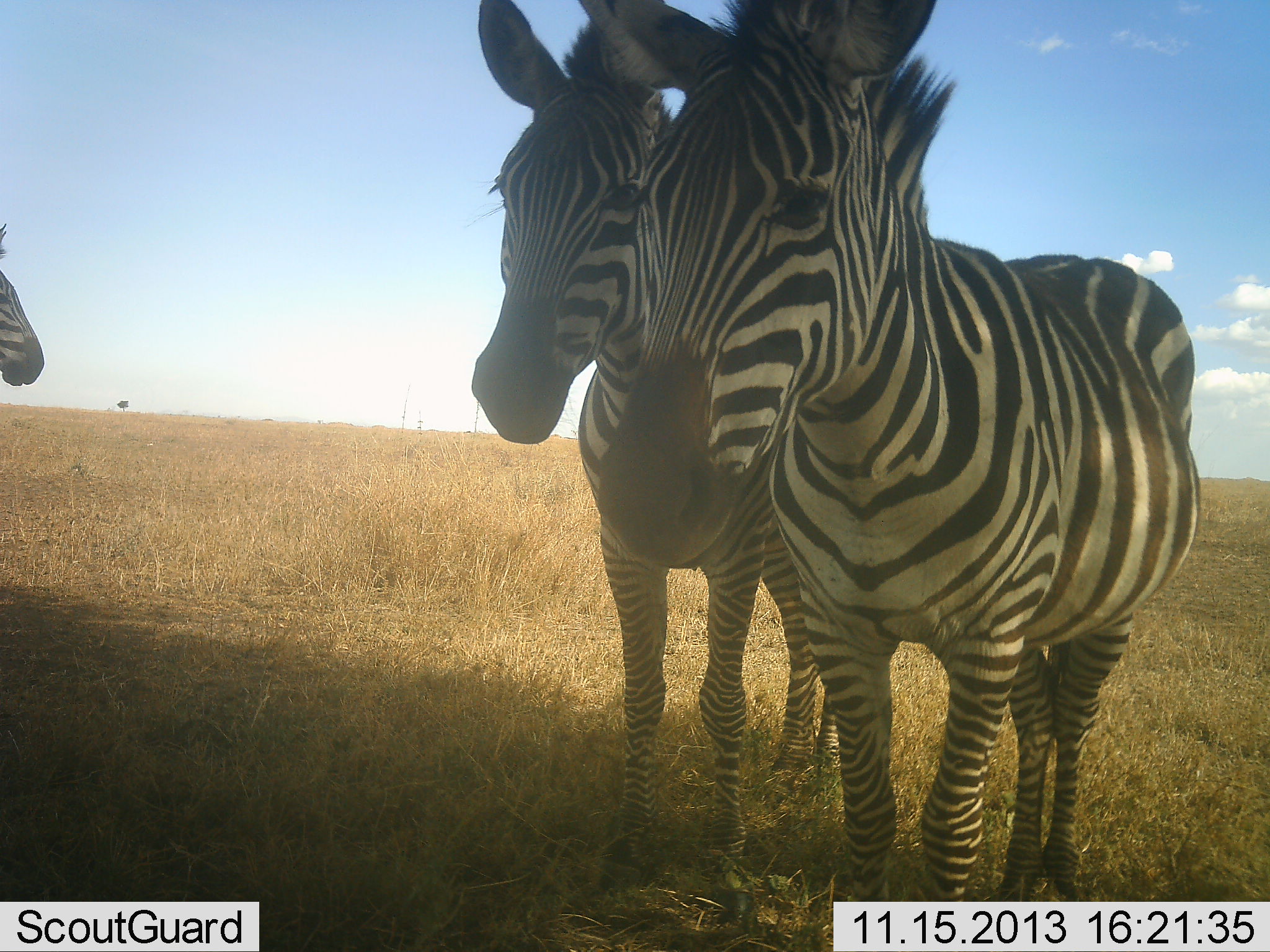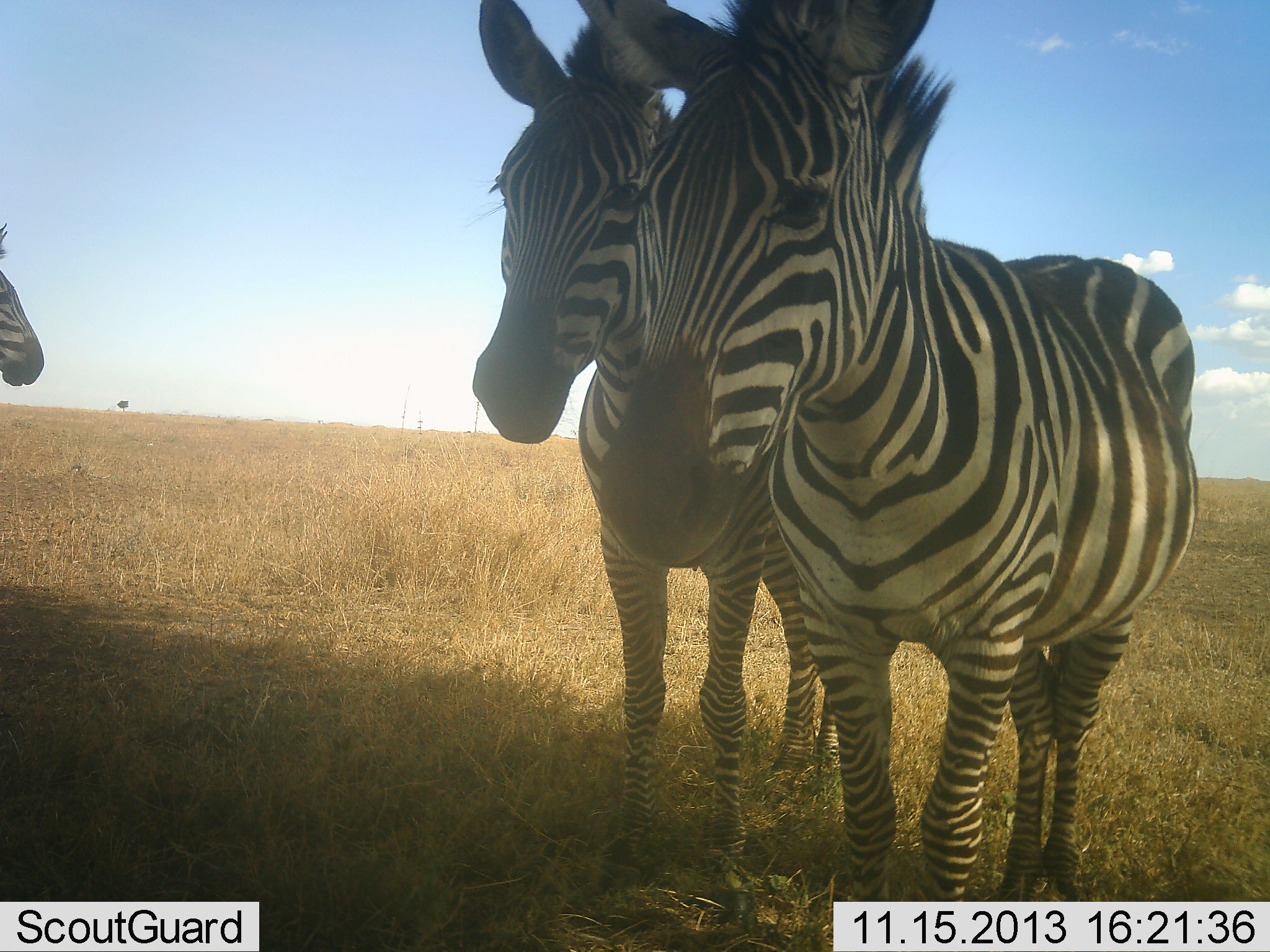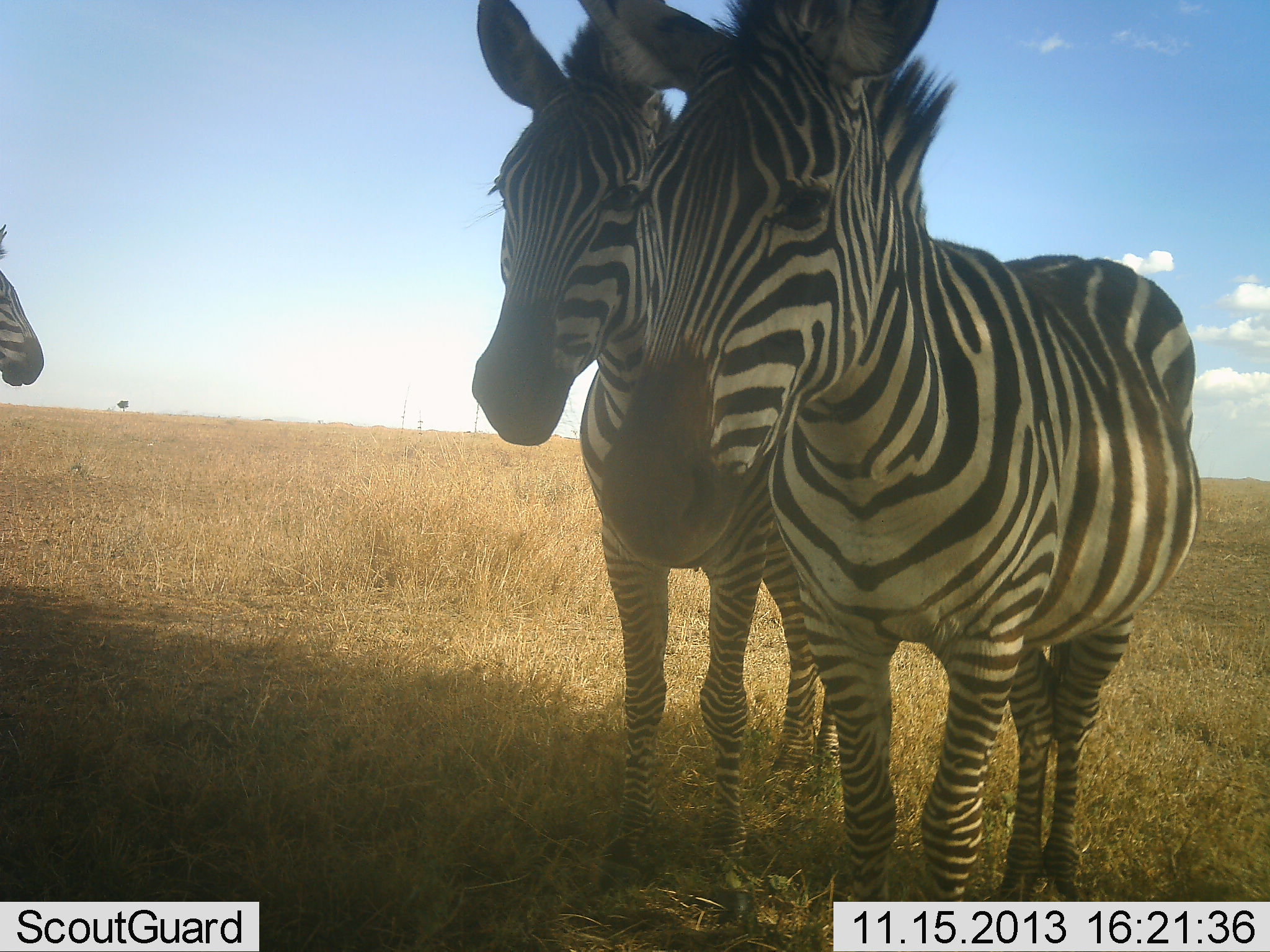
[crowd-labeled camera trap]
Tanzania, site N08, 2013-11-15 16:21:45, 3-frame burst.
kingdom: Animalia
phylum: Chordata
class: Mammalia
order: Perissodactyla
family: Equidae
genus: Equus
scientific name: Equus quagga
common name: plains zebra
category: zebra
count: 3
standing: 100%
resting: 5%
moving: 0%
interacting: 10%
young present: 0%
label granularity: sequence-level